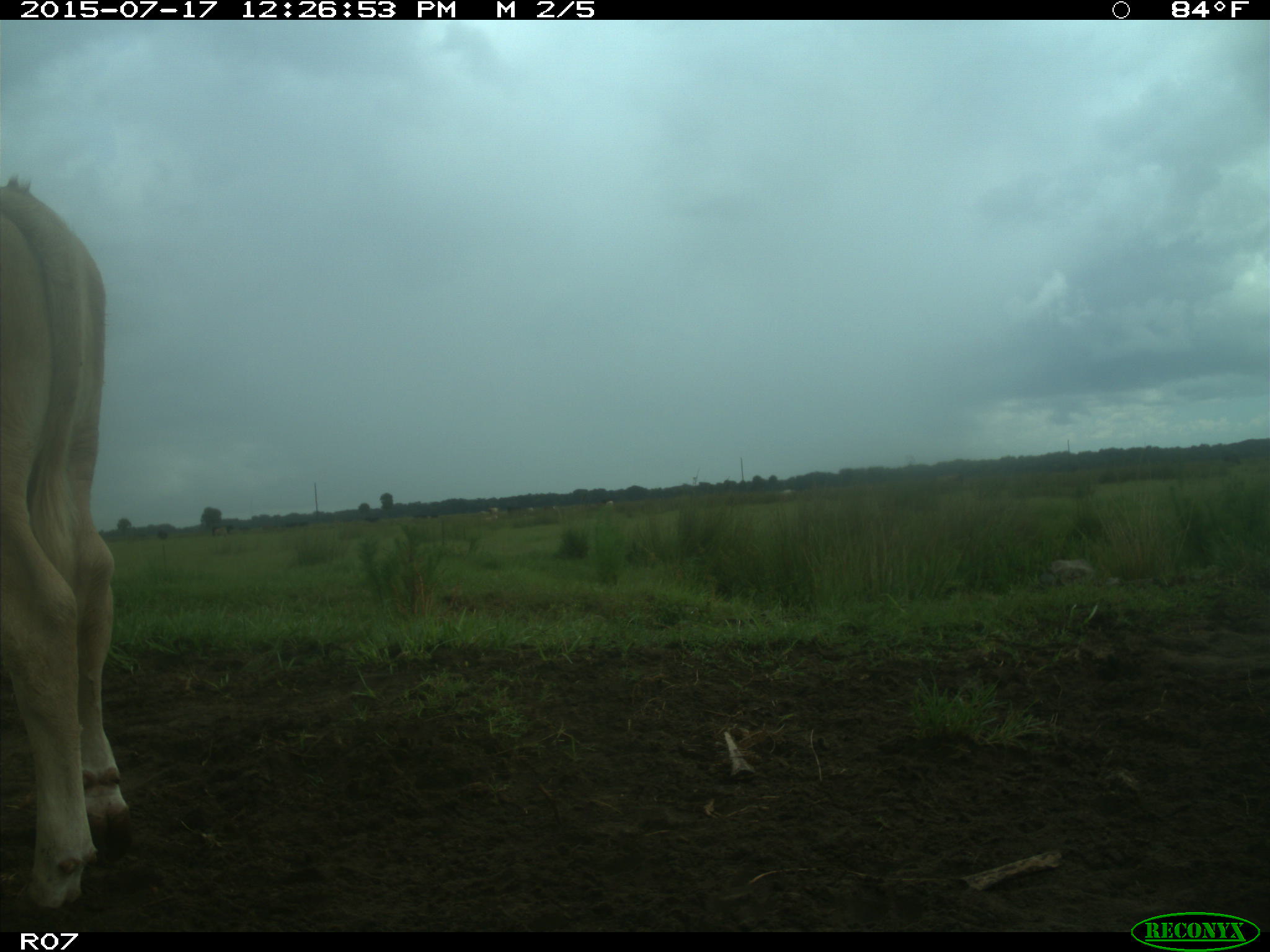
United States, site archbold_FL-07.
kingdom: Animalia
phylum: Chordata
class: Mammalia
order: Artiodactyla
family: Bovidae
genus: Bos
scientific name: Bos taurus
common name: domestic cow